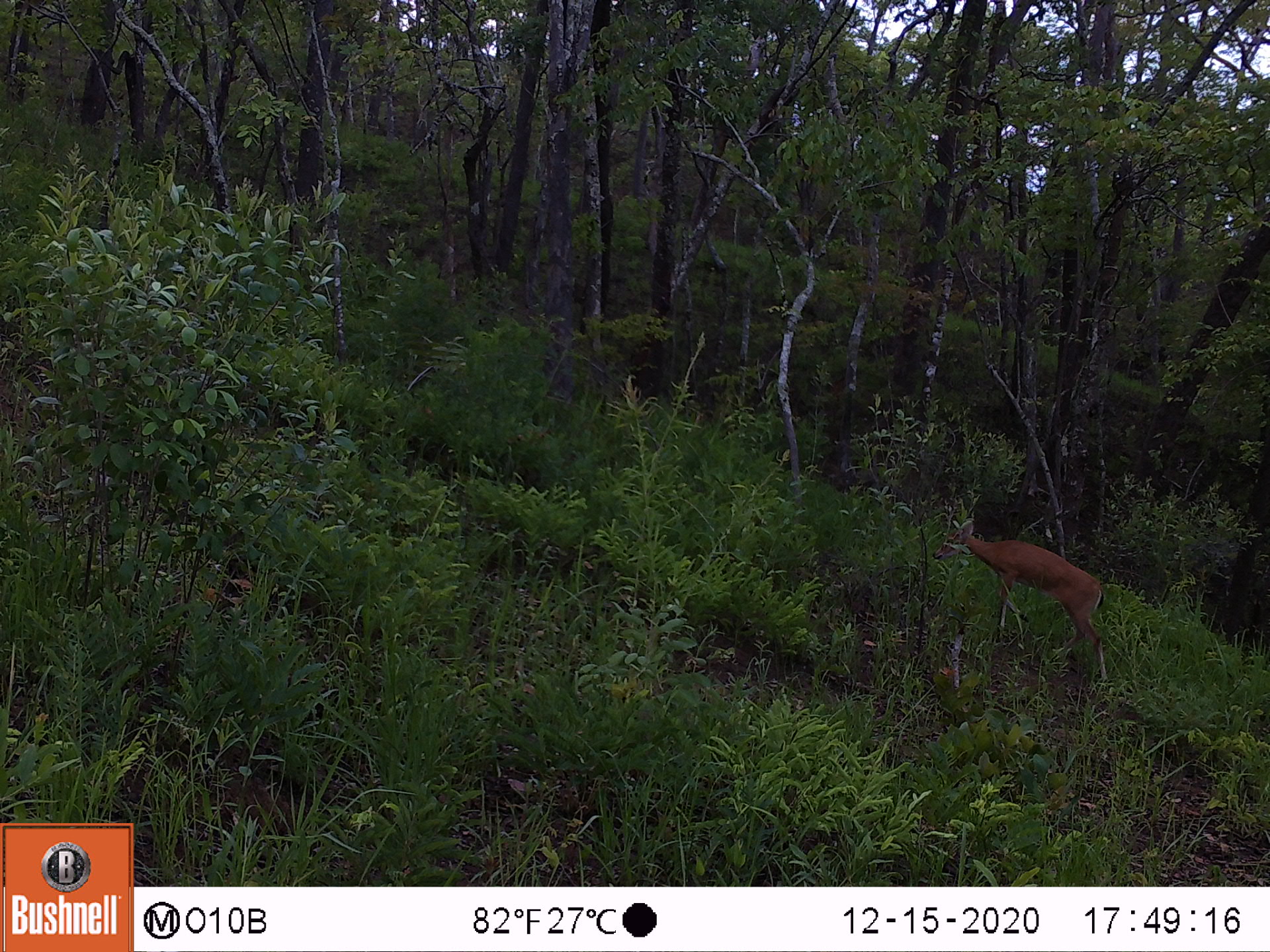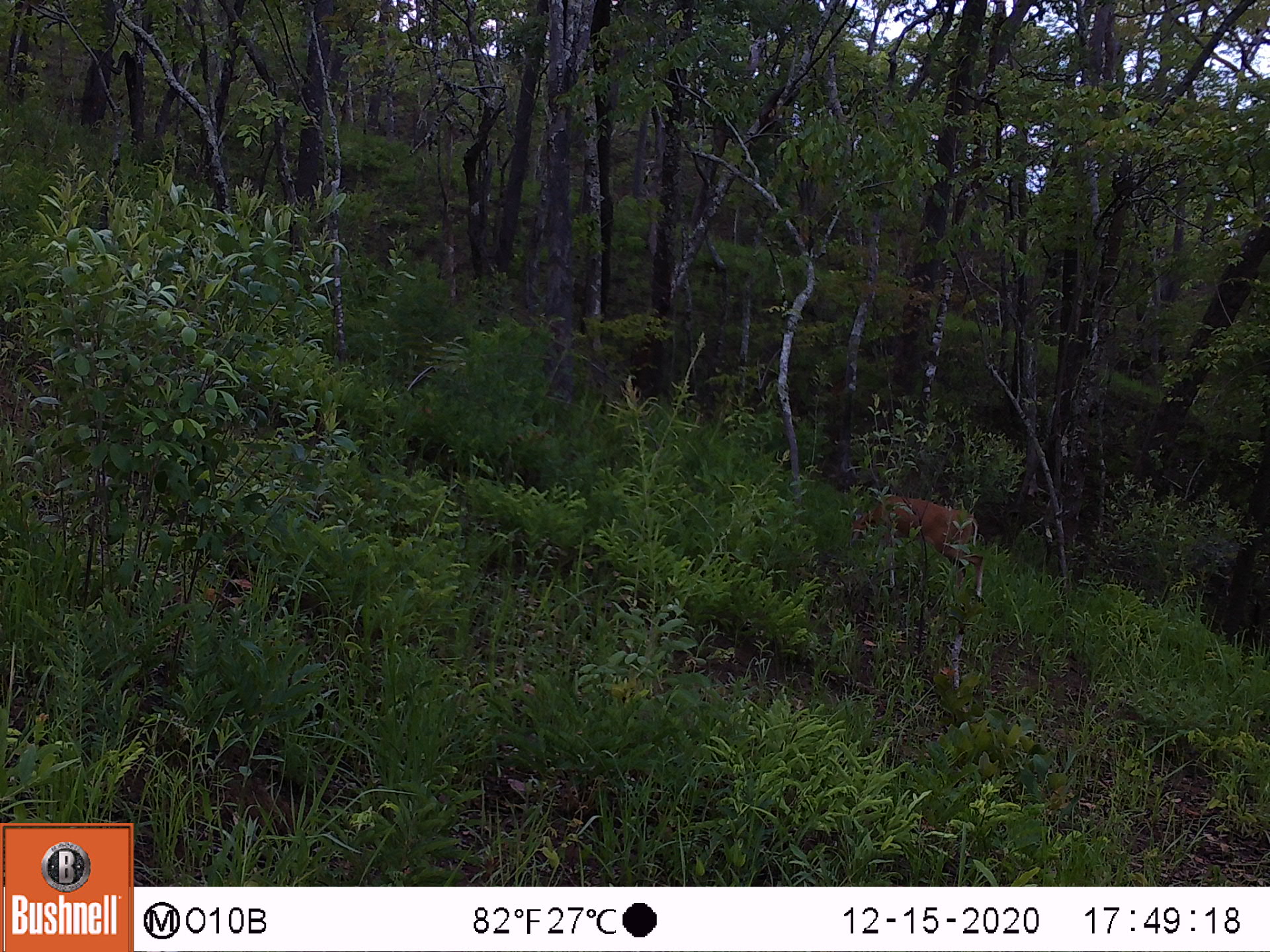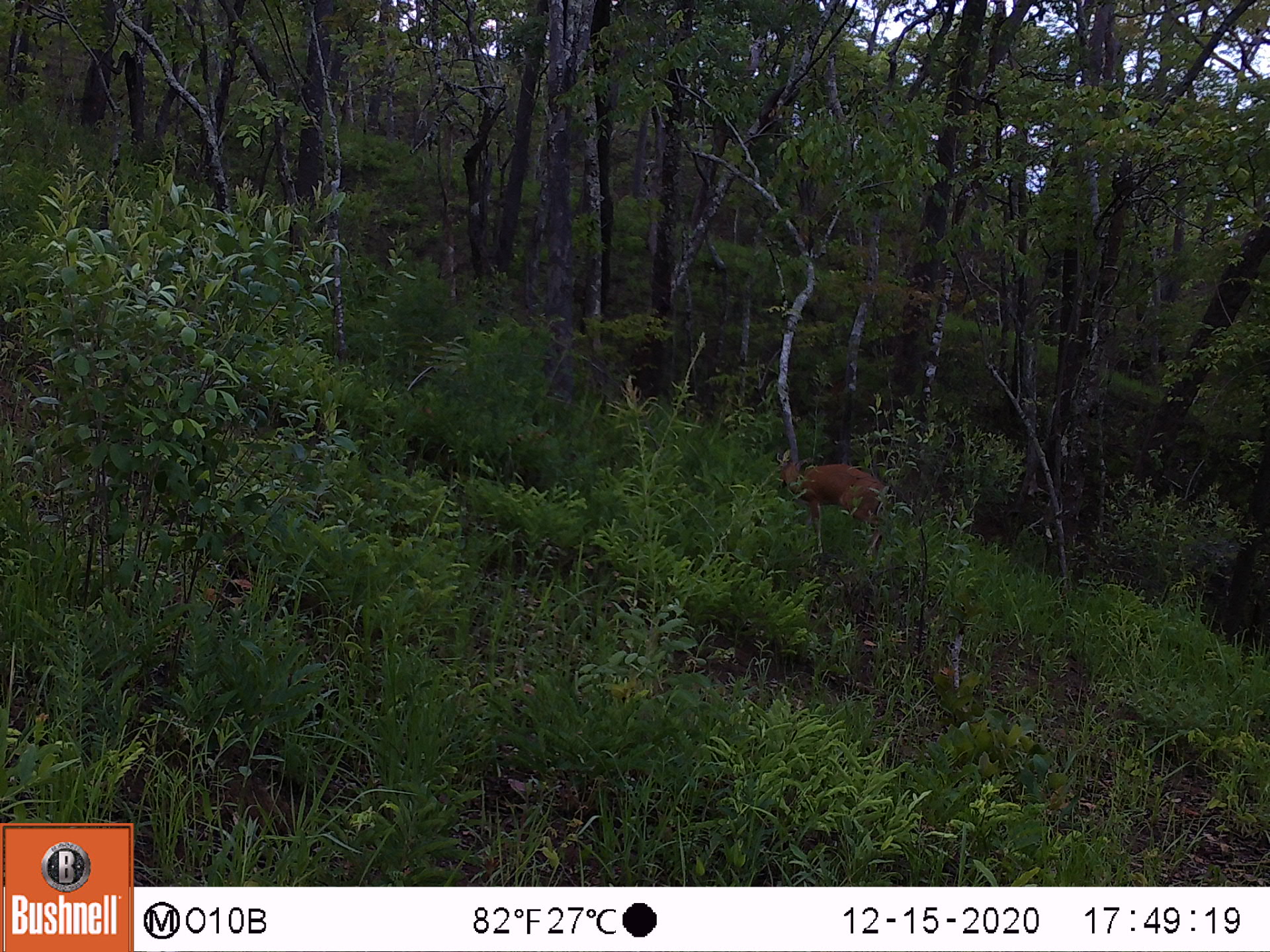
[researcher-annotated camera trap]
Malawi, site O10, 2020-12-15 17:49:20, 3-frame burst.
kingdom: Animalia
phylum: Chordata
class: Mammalia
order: Artiodactyla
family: Bovidae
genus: Sylvicapra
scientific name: Sylvicapra grimmia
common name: common duiker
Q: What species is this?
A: Common duiker (Sylvicapra grimmia).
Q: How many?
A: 1.